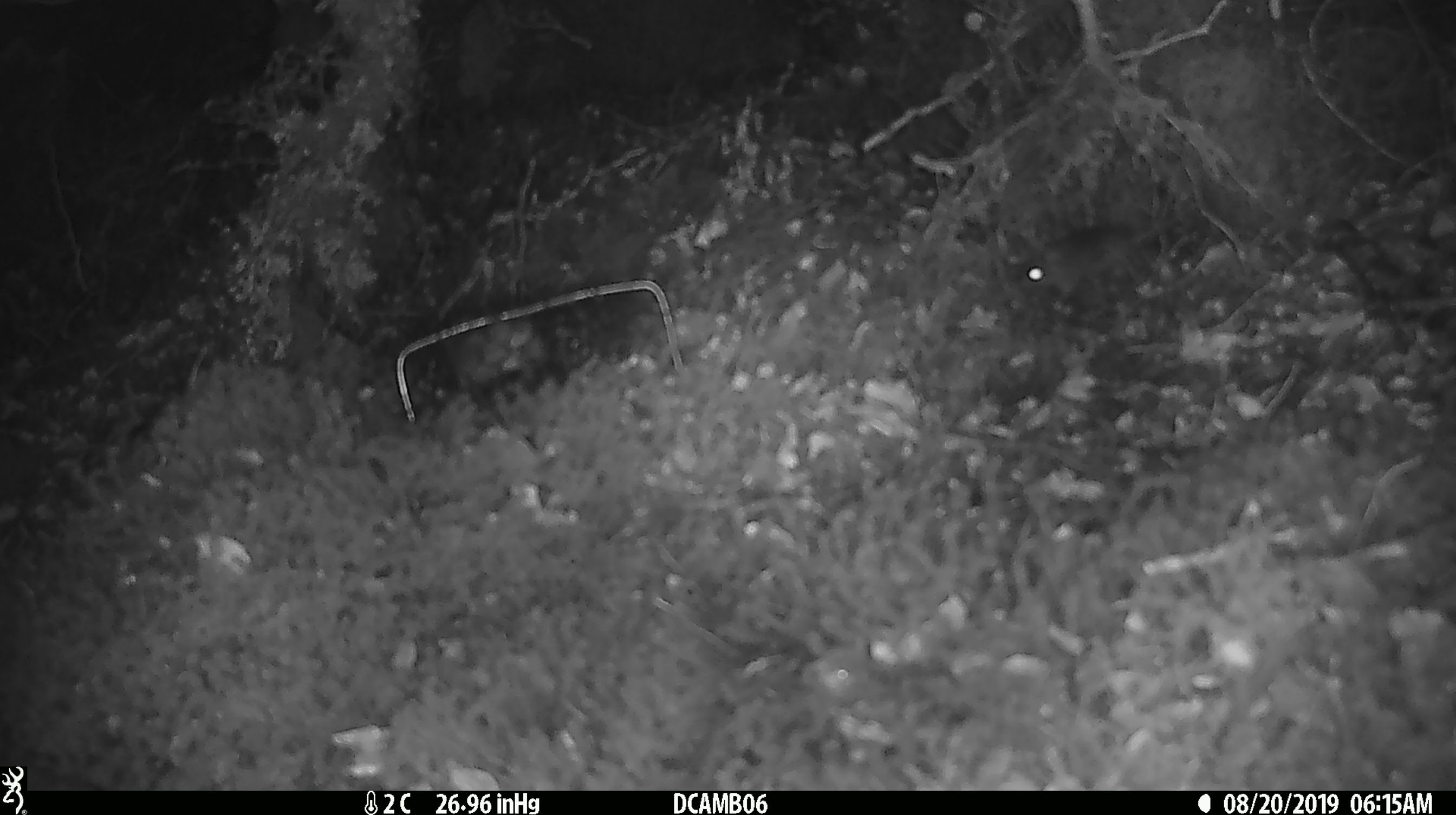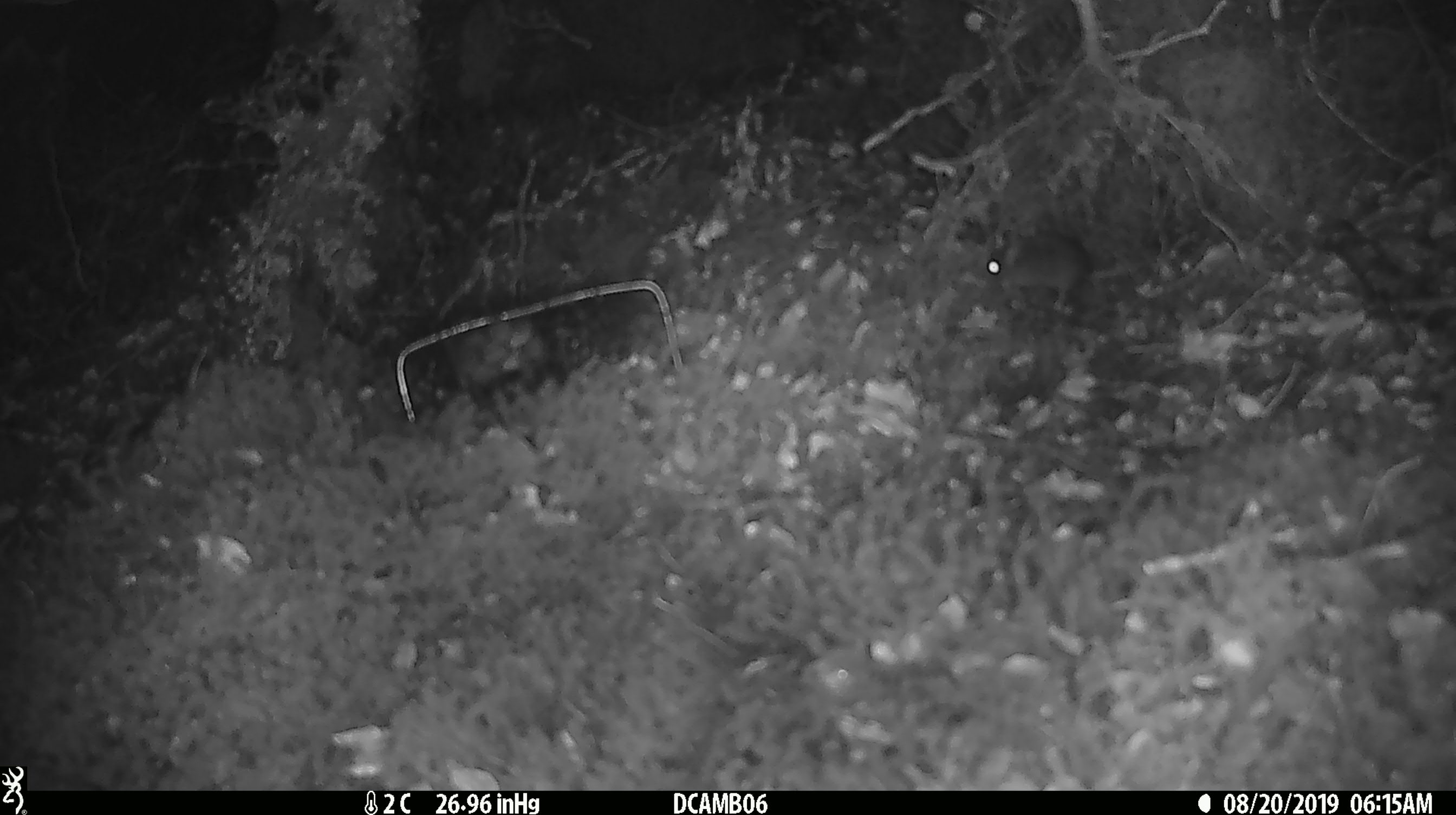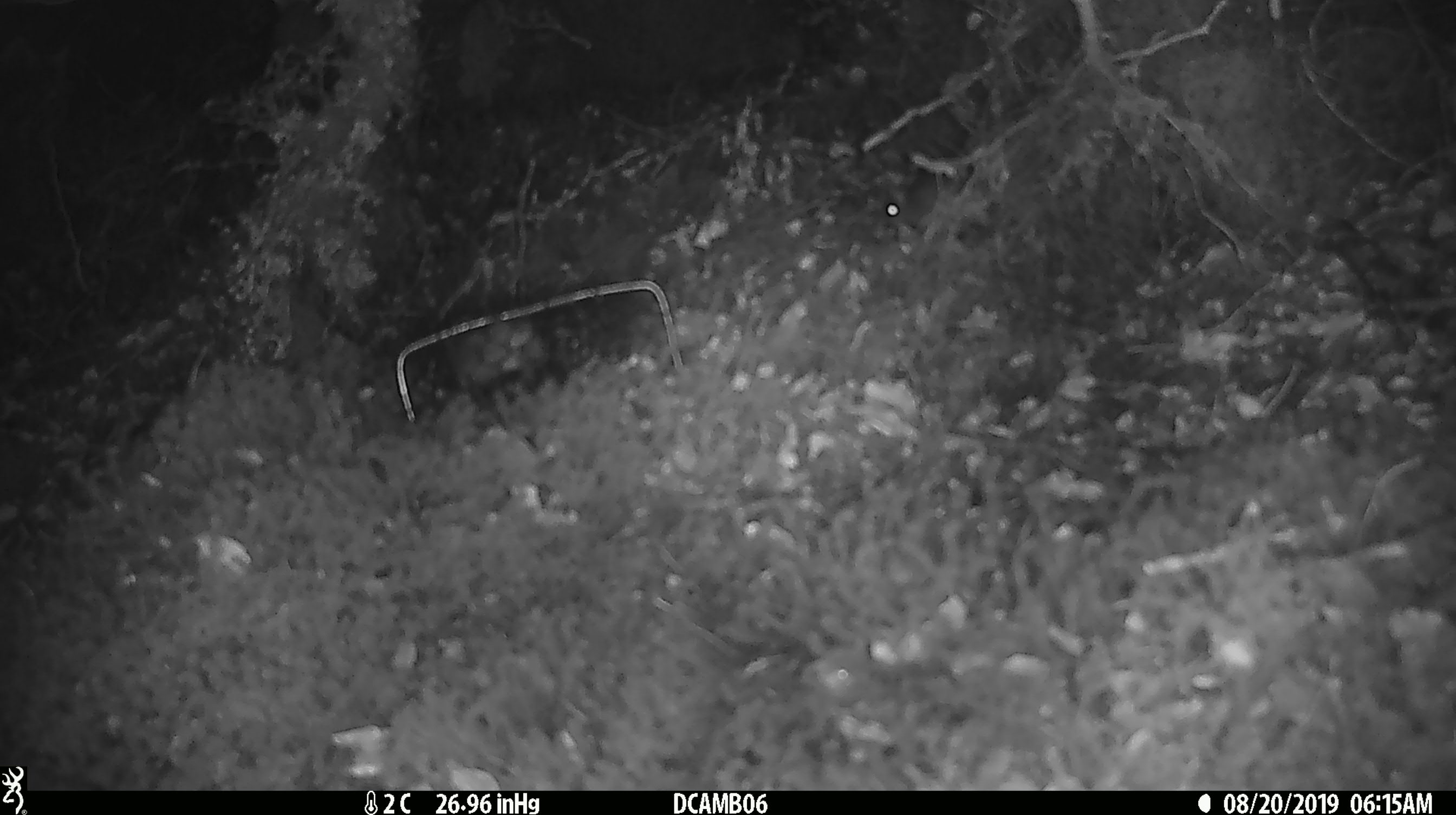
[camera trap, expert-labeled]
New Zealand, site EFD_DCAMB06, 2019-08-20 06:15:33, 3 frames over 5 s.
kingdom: Animalia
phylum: Chordata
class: Mammalia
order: Rodentia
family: Muridae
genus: Mus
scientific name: Mus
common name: mouse